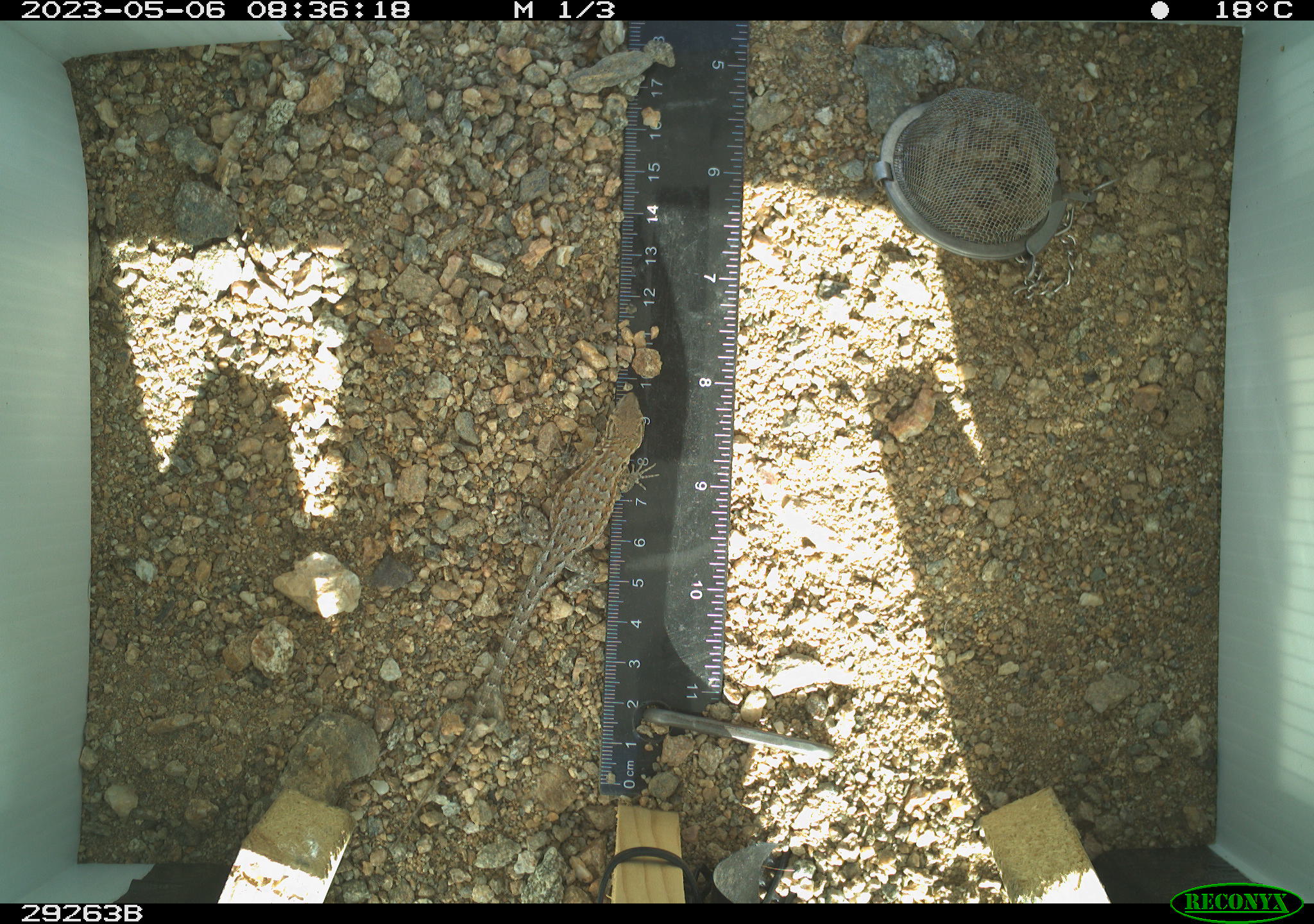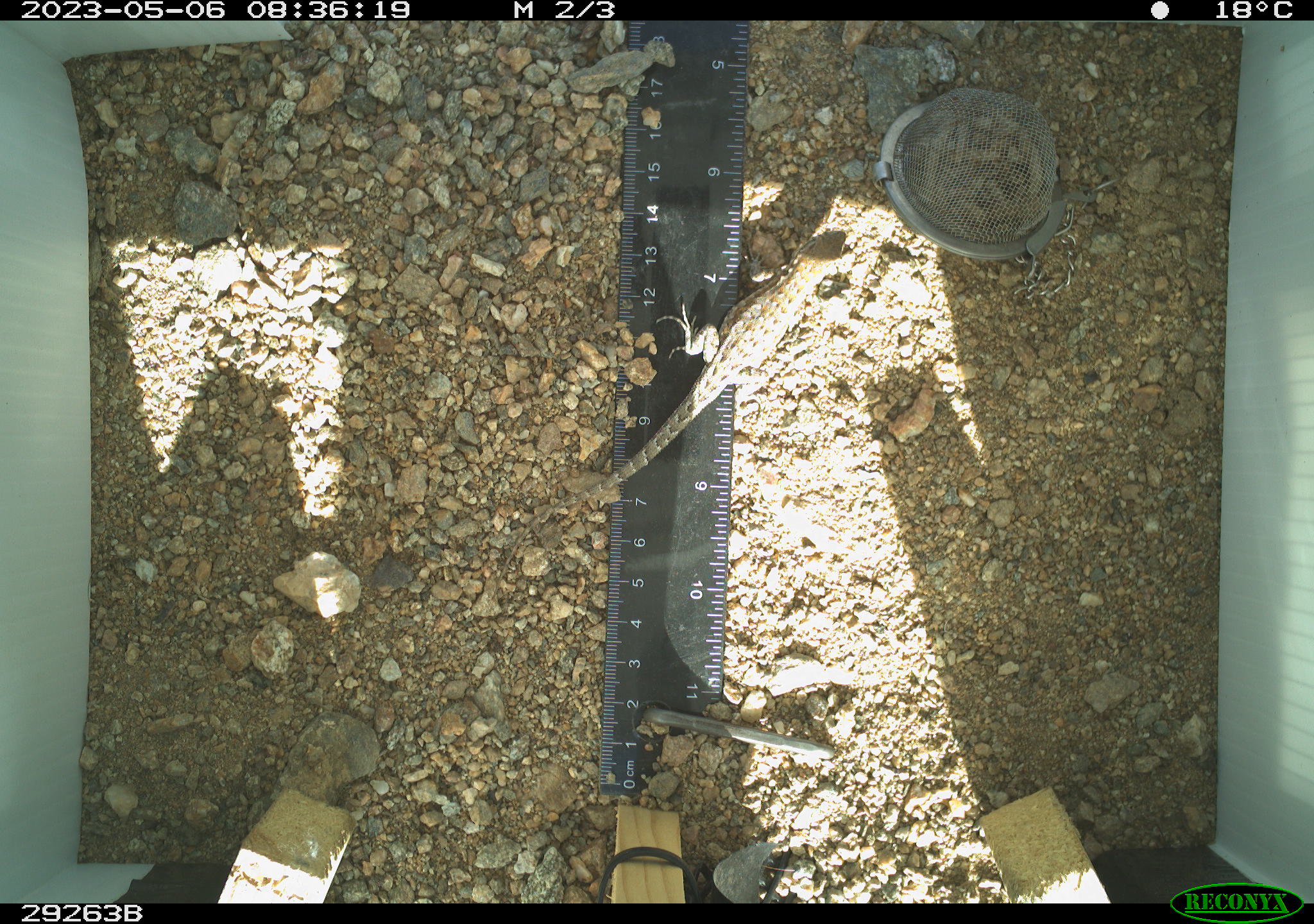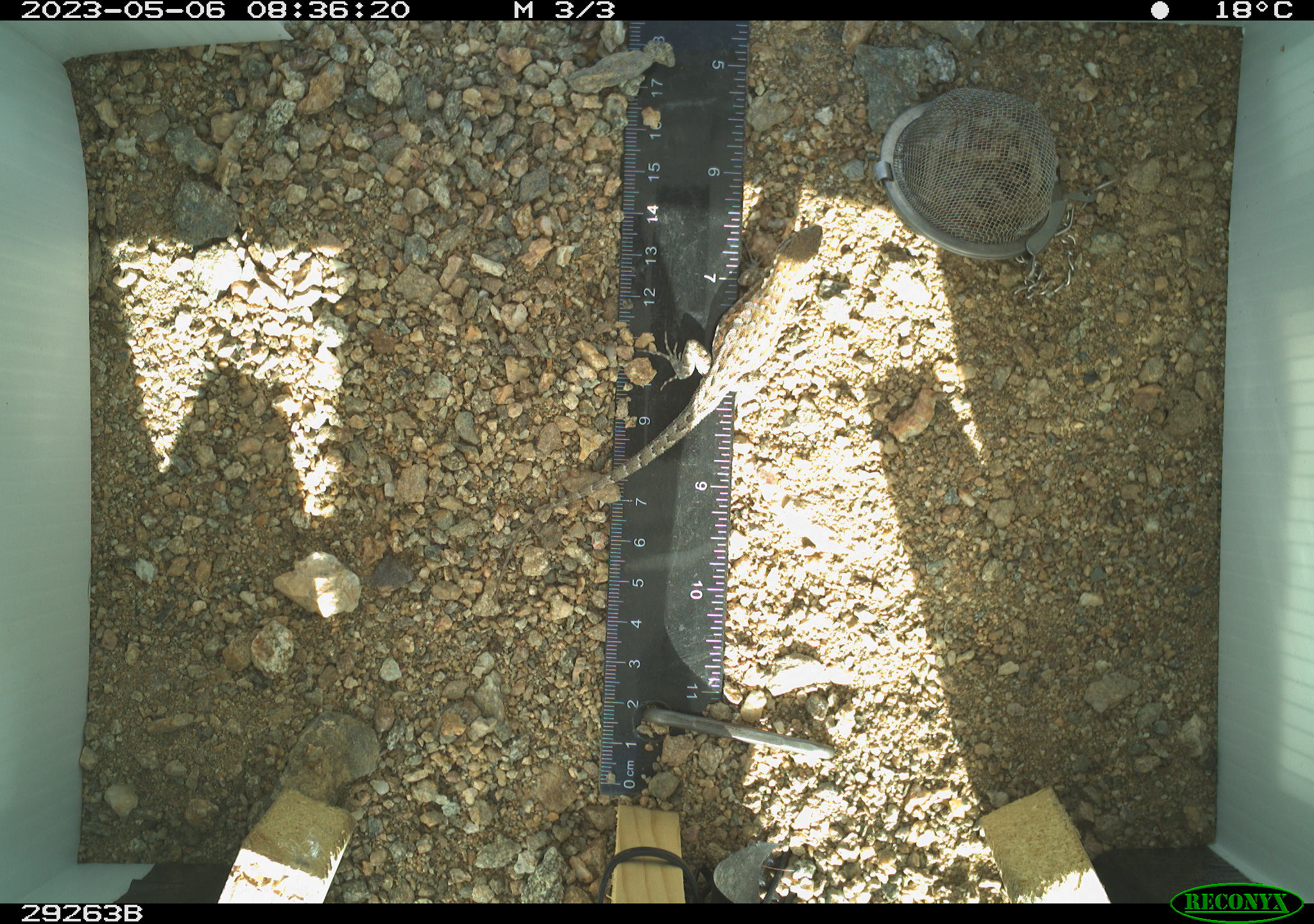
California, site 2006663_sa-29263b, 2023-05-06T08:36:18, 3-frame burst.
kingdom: Animalia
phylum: Chordata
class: Reptilia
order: Squamata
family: Phrynosomatidae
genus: Sceloporus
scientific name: Sceloporus graciosus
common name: common sagebrush lizard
Common sagebrush lizard (Sceloporus graciosus).